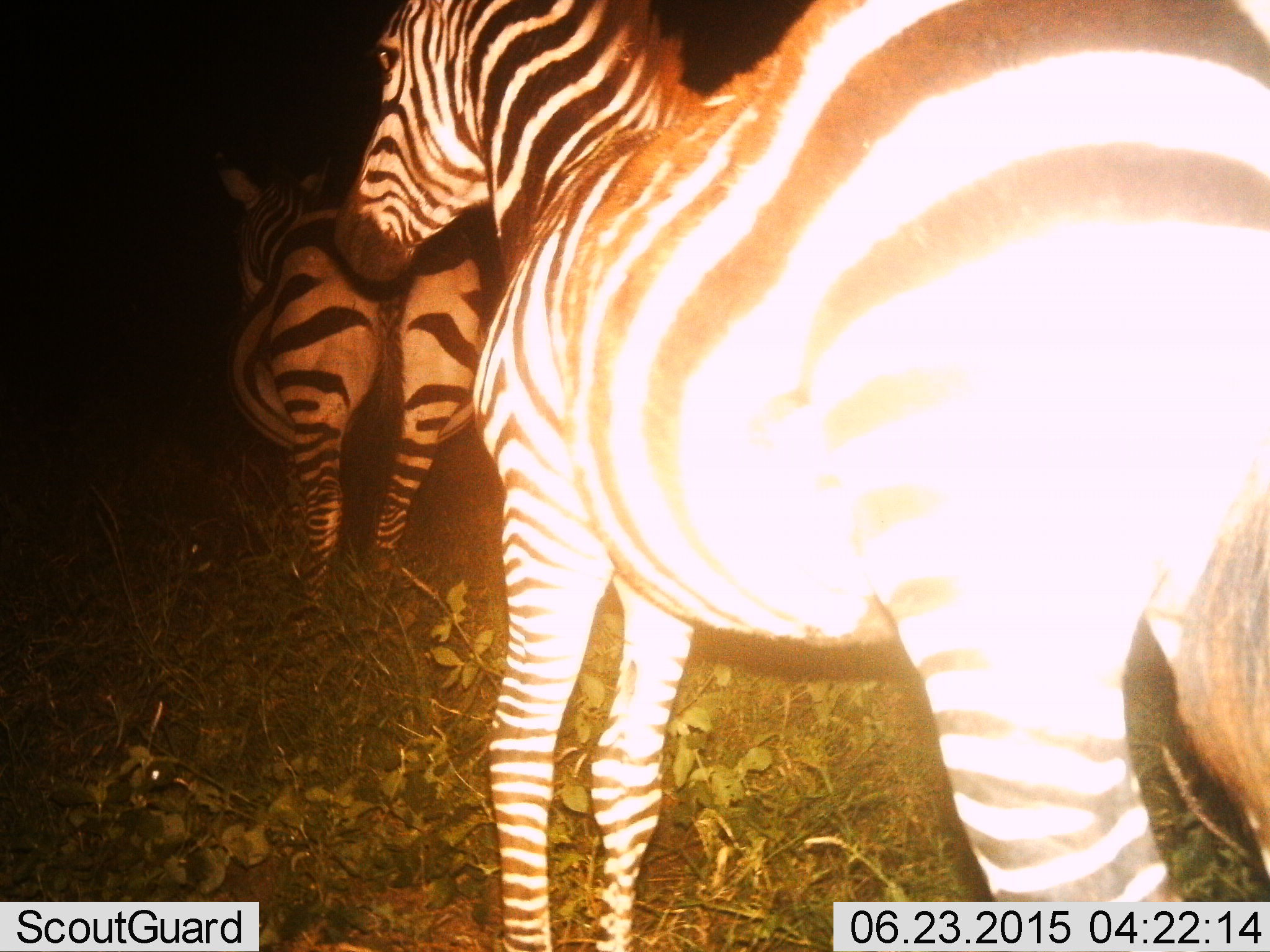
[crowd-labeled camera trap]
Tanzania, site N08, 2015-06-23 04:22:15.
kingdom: Animalia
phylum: Chordata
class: Mammalia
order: Perissodactyla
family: Equidae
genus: Equus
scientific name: Equus quagga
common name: plains zebra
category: zebra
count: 2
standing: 40%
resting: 0%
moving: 70%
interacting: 0%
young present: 0%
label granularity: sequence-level